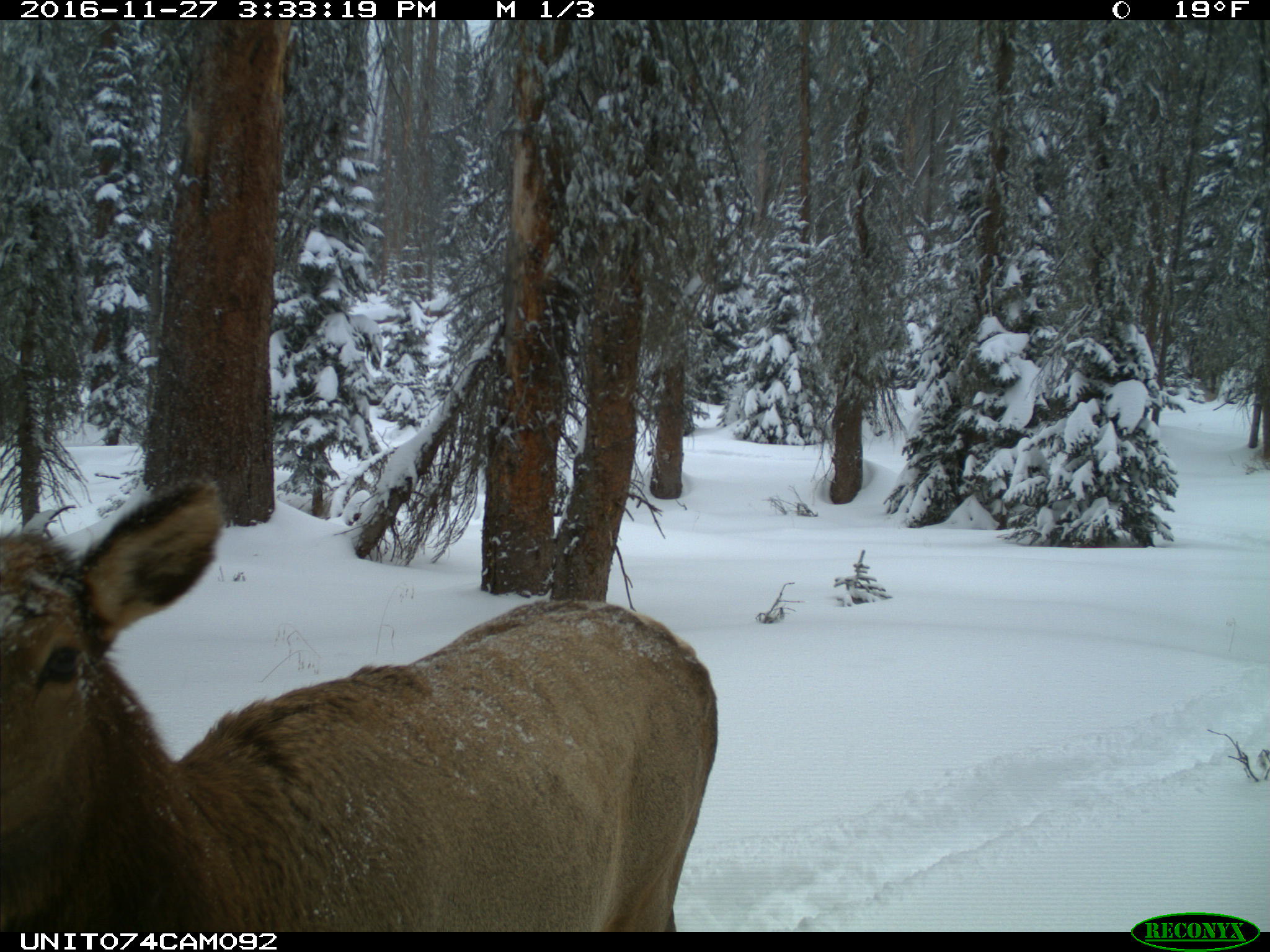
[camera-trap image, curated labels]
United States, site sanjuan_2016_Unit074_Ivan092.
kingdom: Animalia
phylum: Chordata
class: Mammalia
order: Artiodactyla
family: Cervidae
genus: Cervus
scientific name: Cervus elaphus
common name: red deer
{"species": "Cervus elaphus (red deer)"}